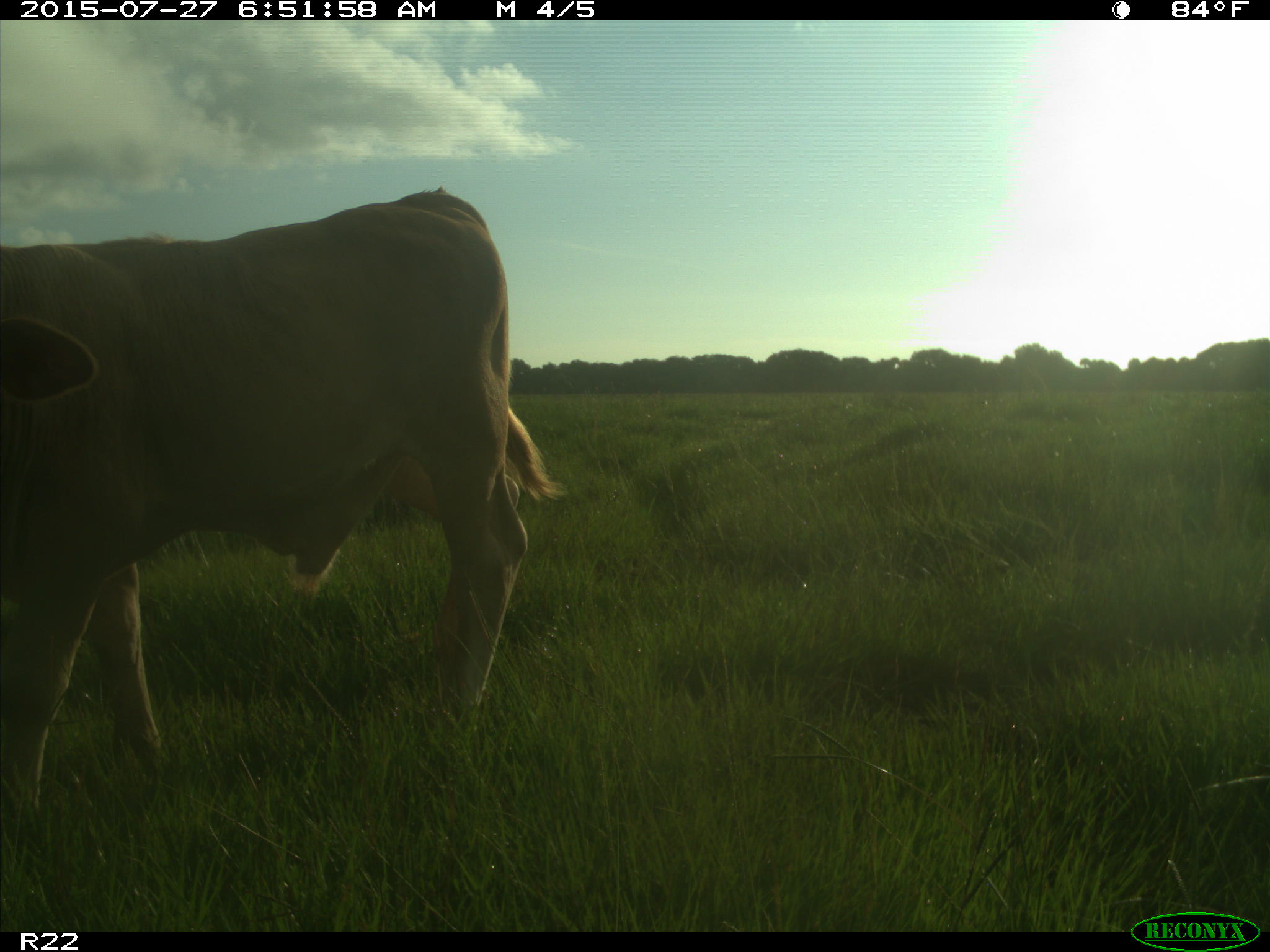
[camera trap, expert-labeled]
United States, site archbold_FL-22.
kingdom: Animalia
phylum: Chordata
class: Mammalia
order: Artiodactyla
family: Bovidae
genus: Bos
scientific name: Bos taurus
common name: domestic cow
Bos taurus (domestic cow).